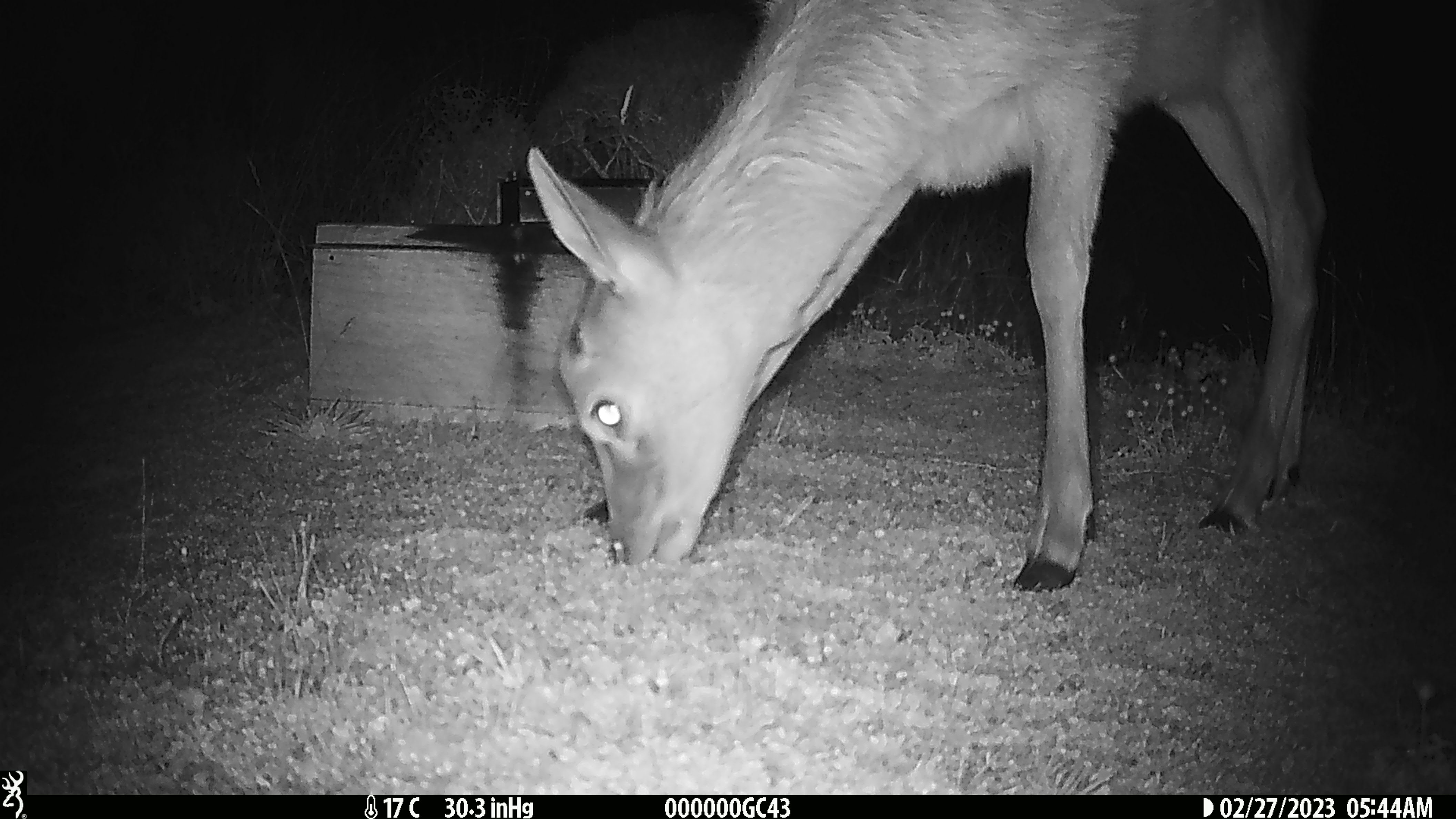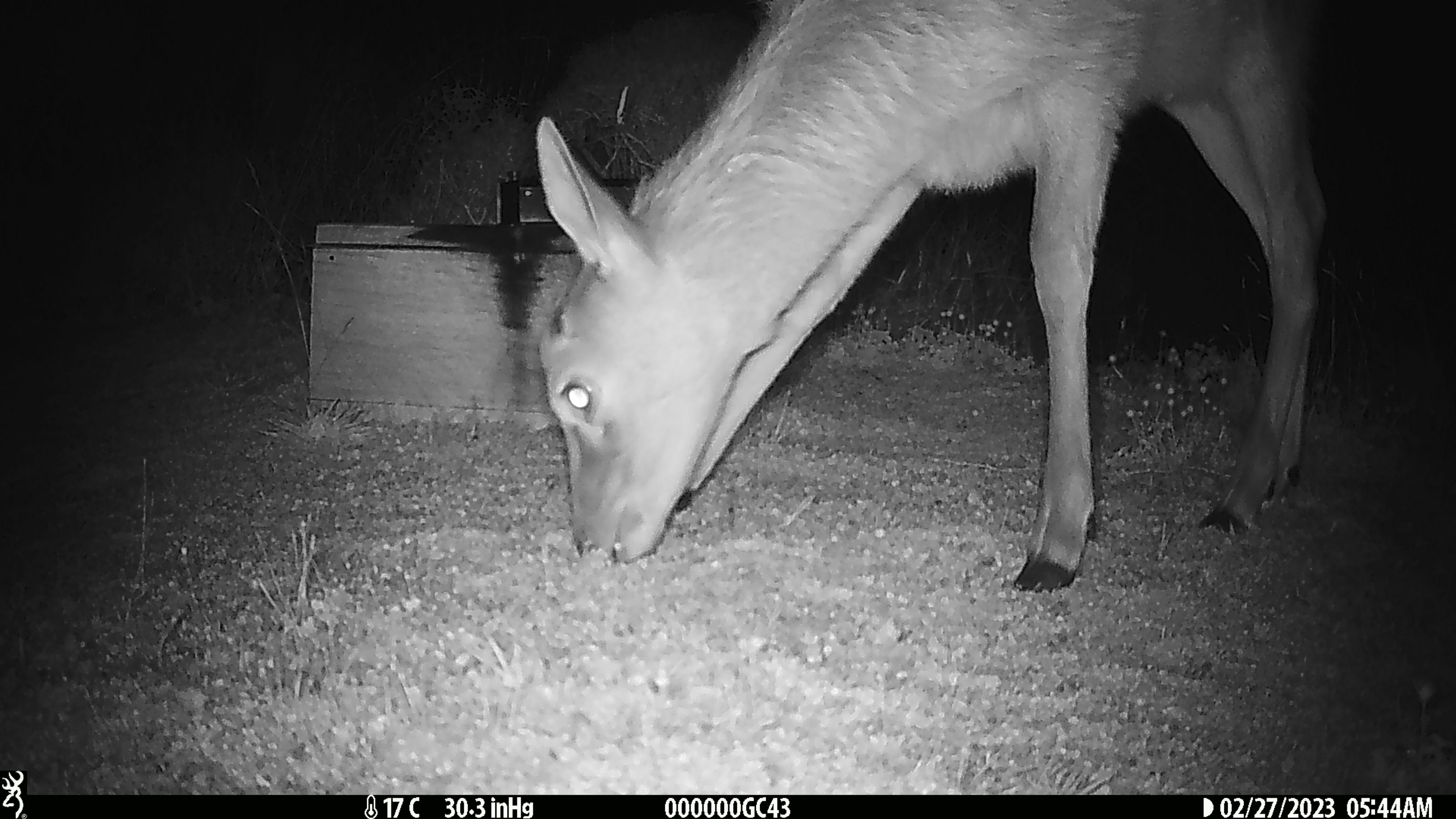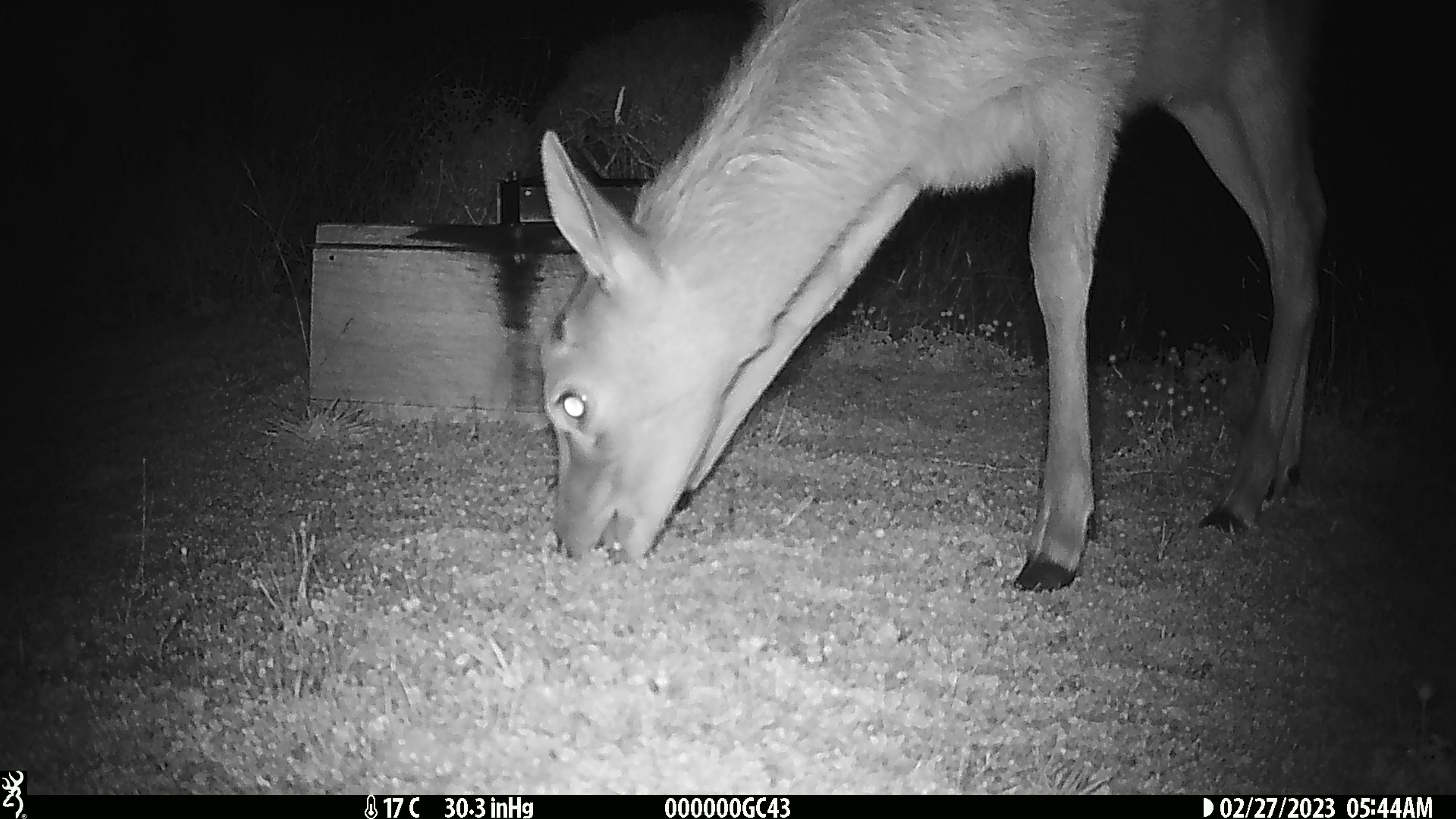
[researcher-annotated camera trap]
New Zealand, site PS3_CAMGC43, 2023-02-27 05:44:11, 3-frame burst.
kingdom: Animalia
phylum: Chordata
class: Mammalia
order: Artiodactyla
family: Cervidae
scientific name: Cervidae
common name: deer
Deer (Cervidae).